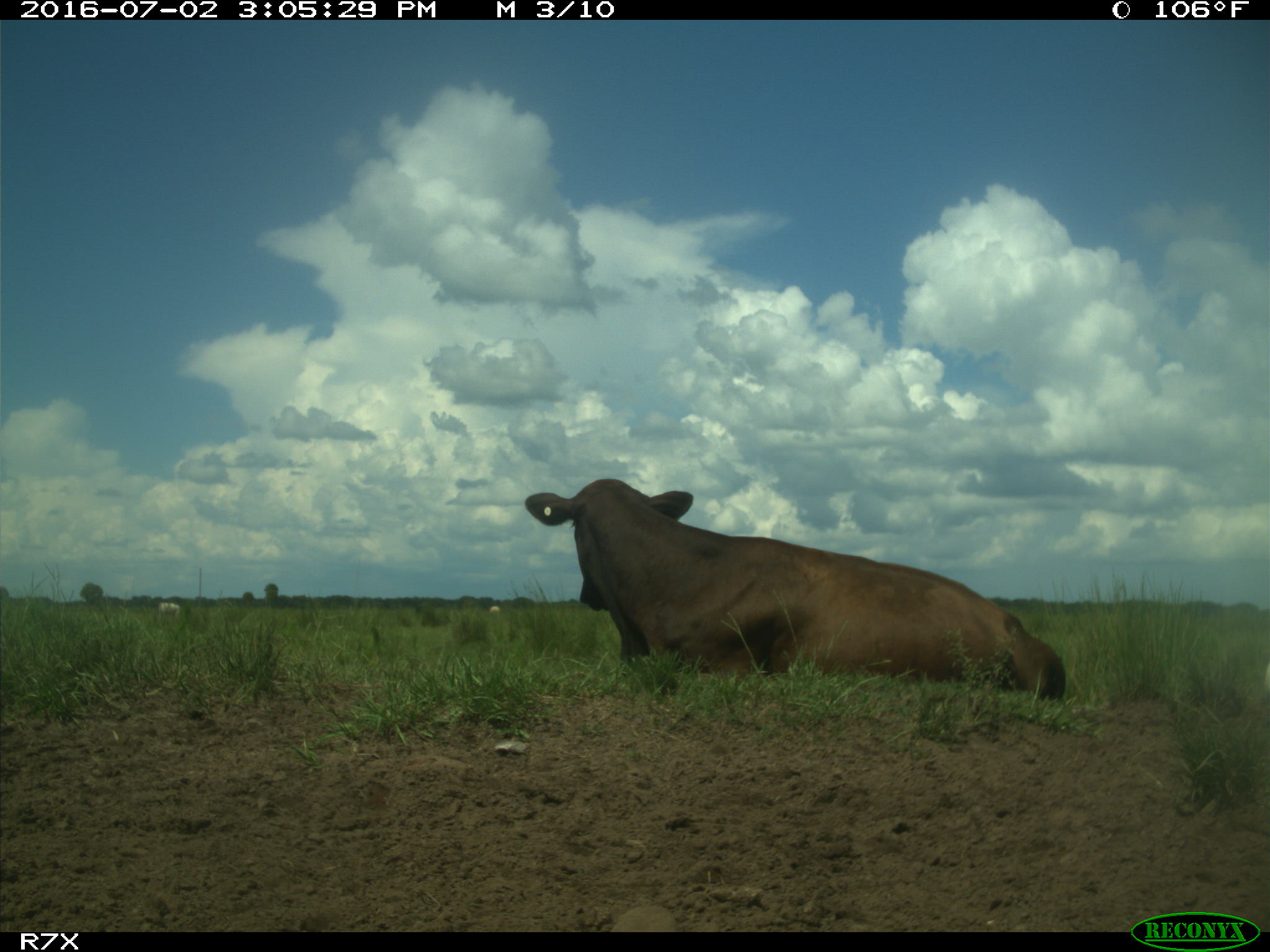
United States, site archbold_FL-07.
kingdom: Animalia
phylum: Chordata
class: Mammalia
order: Artiodactyla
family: Bovidae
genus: Bos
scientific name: Bos taurus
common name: domestic cow